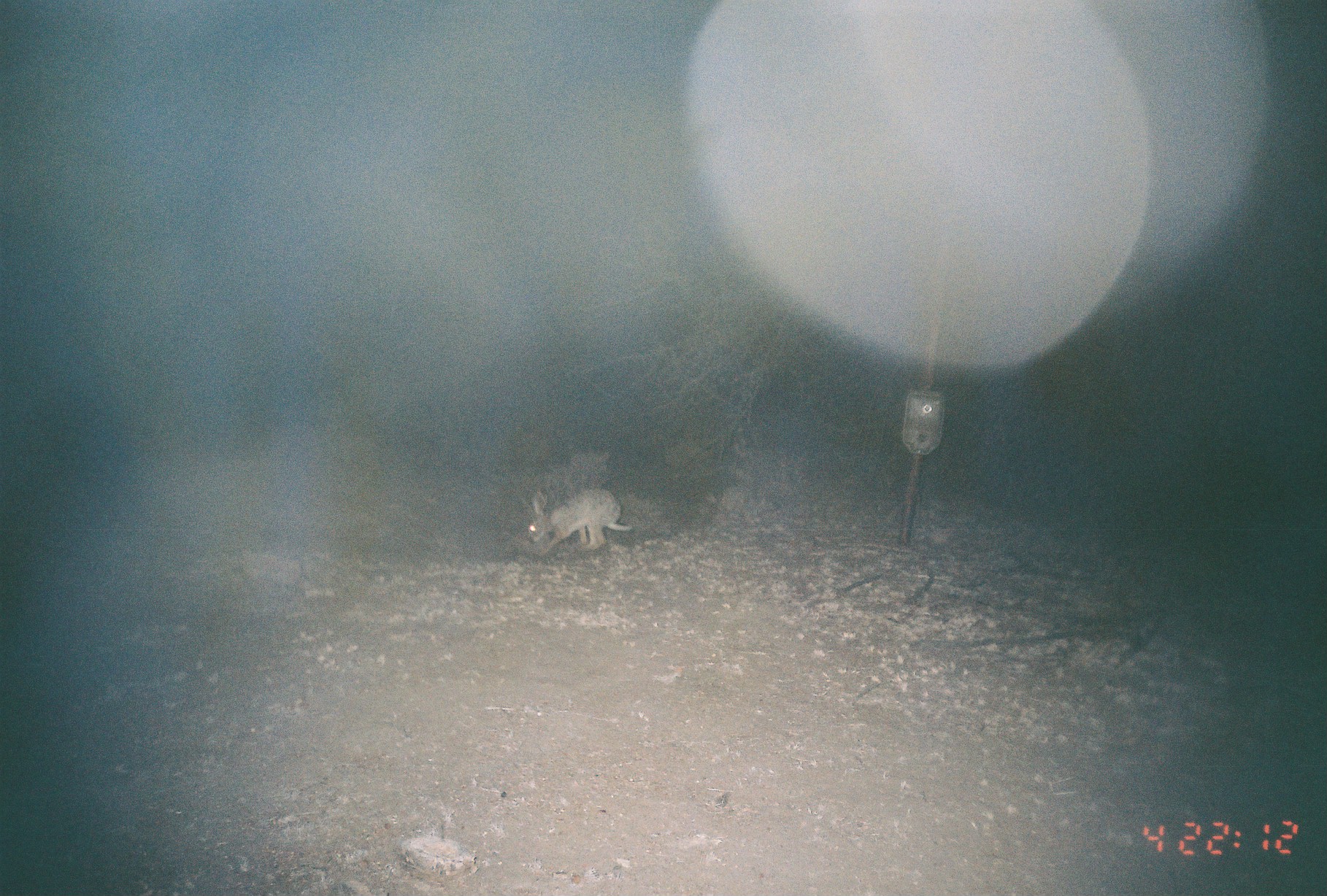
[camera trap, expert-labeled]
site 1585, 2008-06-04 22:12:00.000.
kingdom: Animalia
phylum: Chordata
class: Mammalia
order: Lagomorpha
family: Leporidae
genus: Lepus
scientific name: Lepus saxatilis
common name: scrub hare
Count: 1.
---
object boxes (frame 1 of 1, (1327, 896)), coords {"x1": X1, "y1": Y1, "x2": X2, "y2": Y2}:
lepus saxatilis: {"x1": 526, "y1": 487, "x2": 633, "y2": 556}